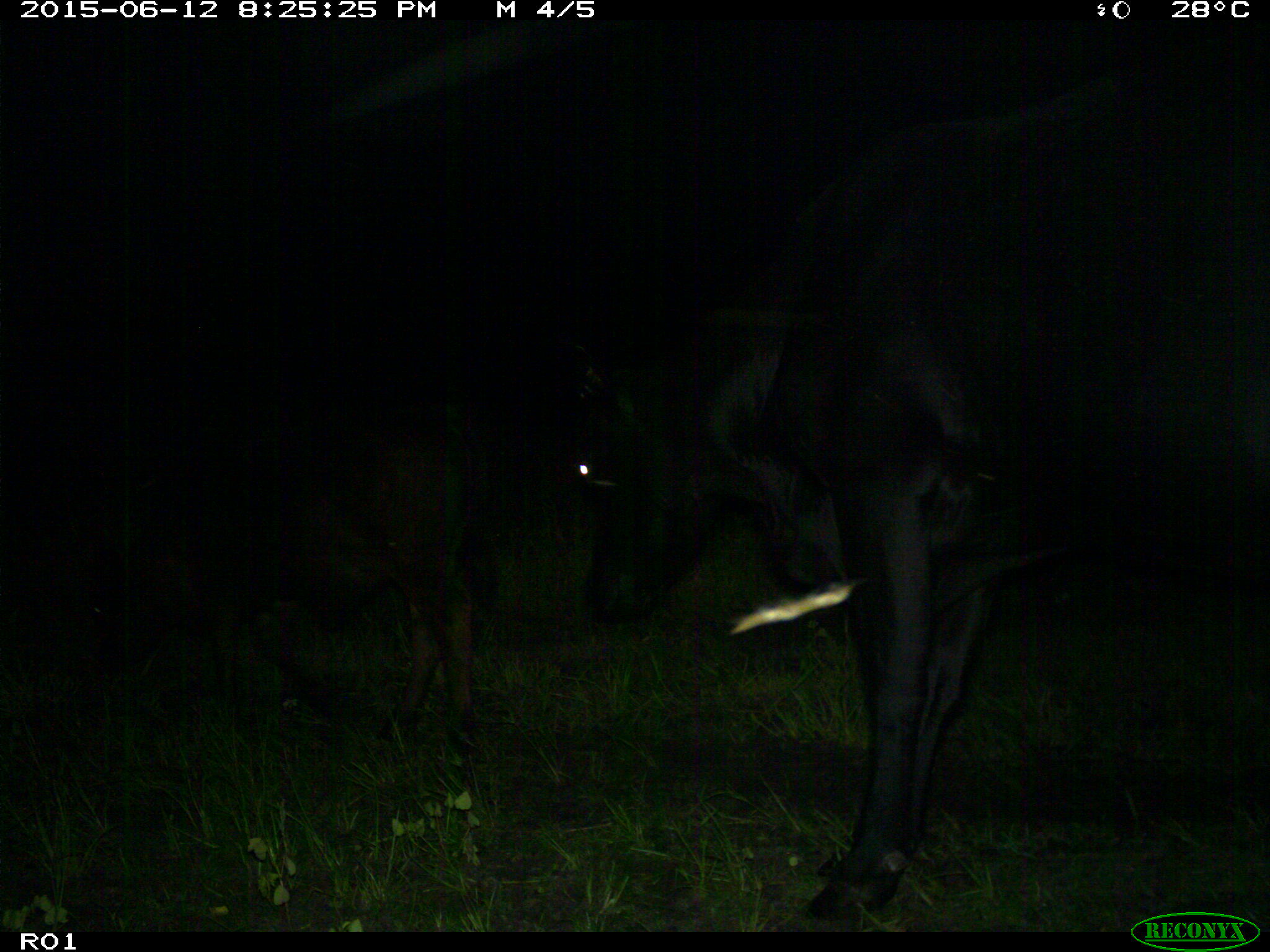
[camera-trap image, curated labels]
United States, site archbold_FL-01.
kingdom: Animalia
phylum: Chordata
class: Mammalia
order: Artiodactyla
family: Bovidae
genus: Bos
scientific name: Bos taurus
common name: domestic cow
Bos taurus (domestic cow).